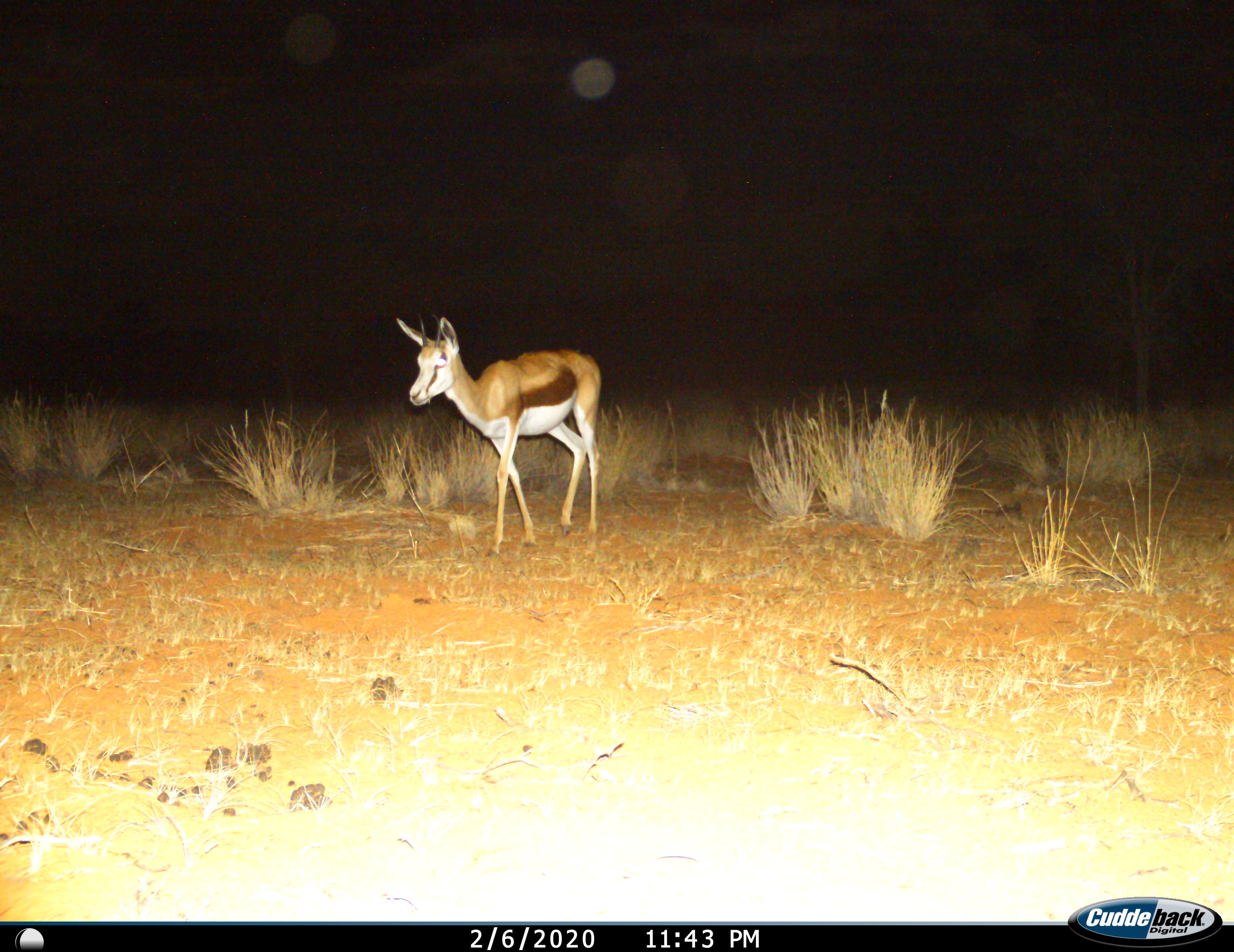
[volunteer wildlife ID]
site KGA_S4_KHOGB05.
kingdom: Animalia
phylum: Chordata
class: Mammalia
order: Artiodactyla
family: Bovidae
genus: Antidorcas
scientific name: Antidorcas marsupialis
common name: springbok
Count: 1.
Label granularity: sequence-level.